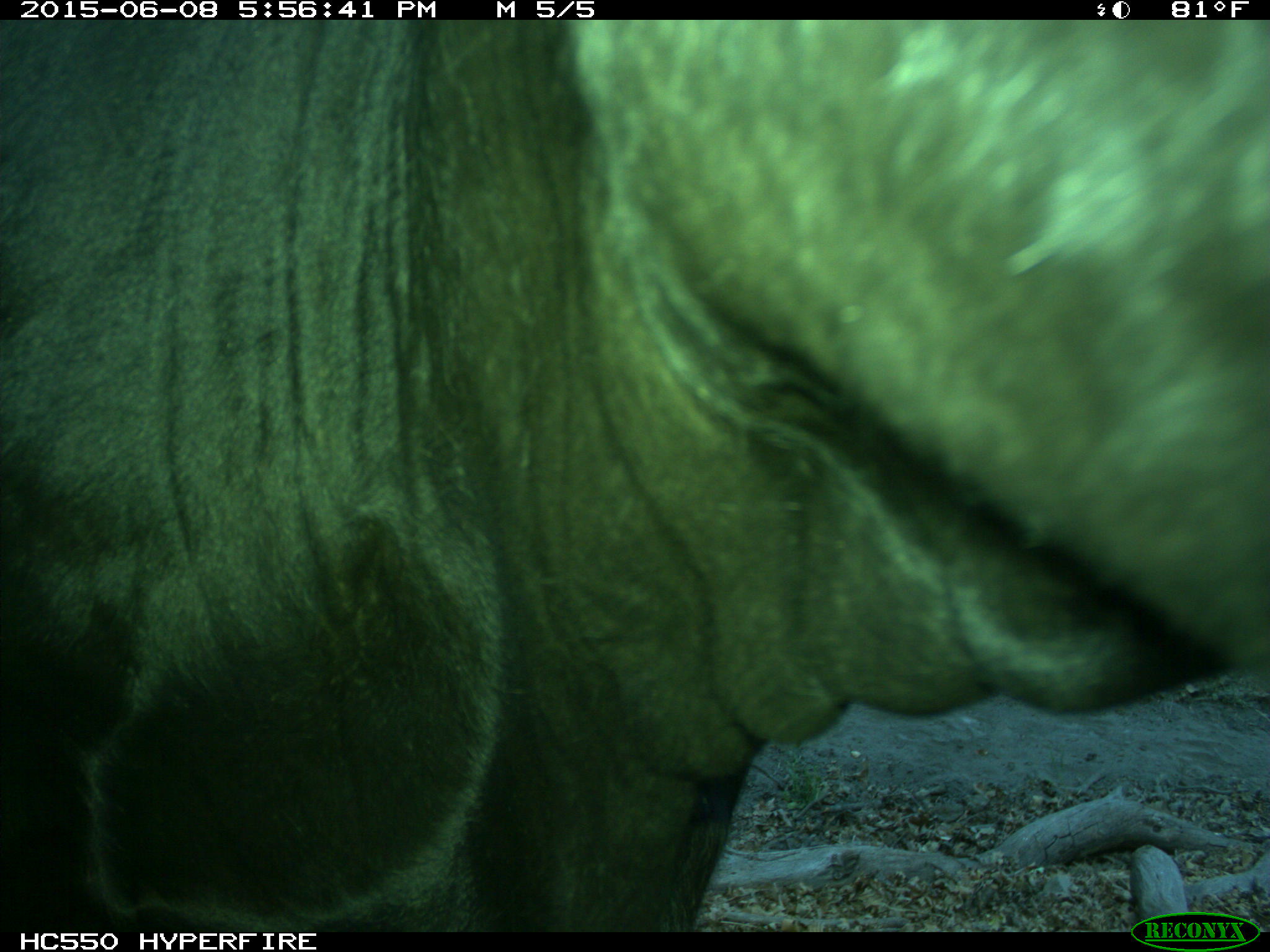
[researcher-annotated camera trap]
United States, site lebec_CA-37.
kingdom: Animalia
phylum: Chordata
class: Mammalia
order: Artiodactyla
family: Bovidae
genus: Bos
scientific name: Bos taurus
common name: domestic cow